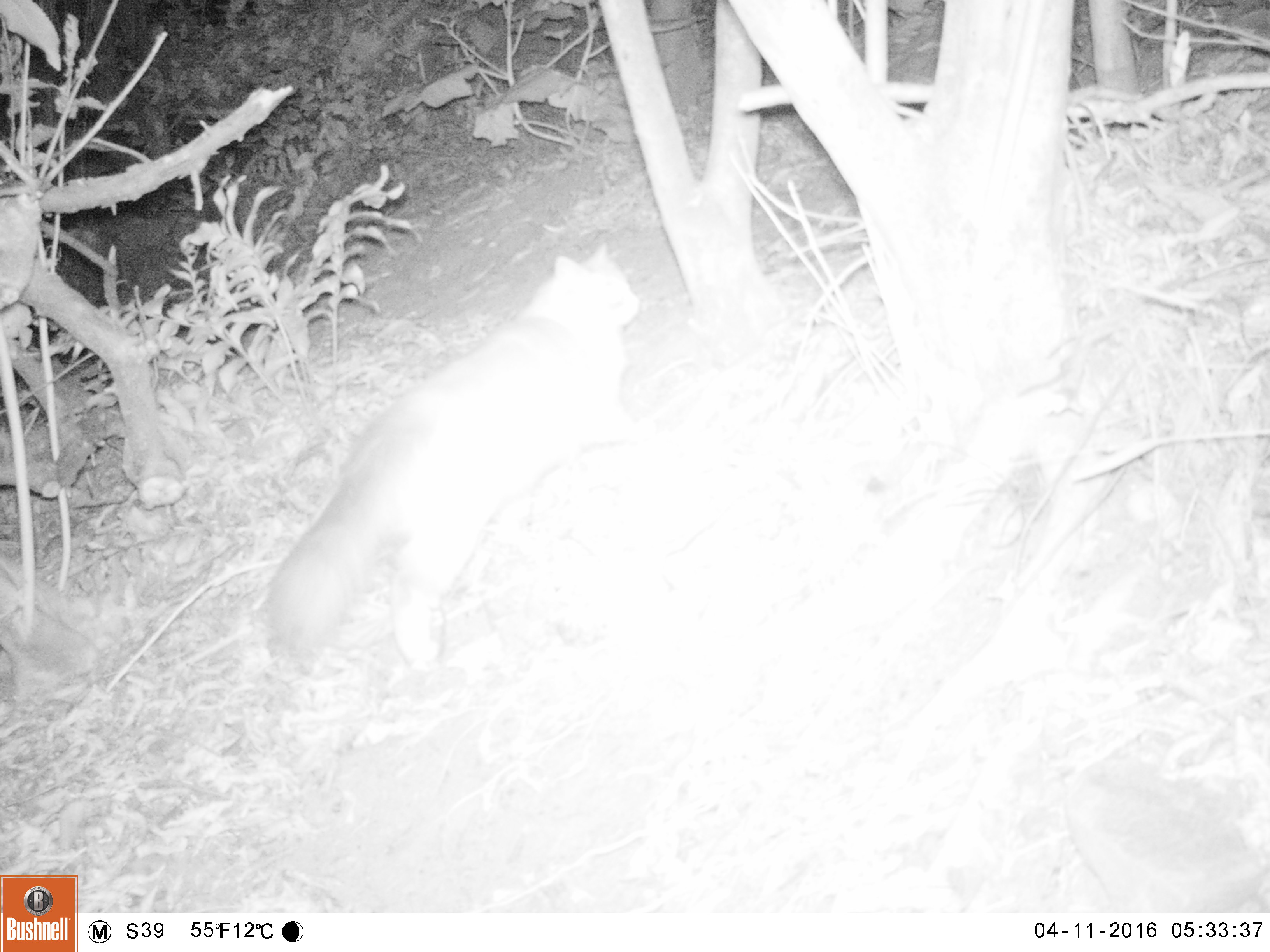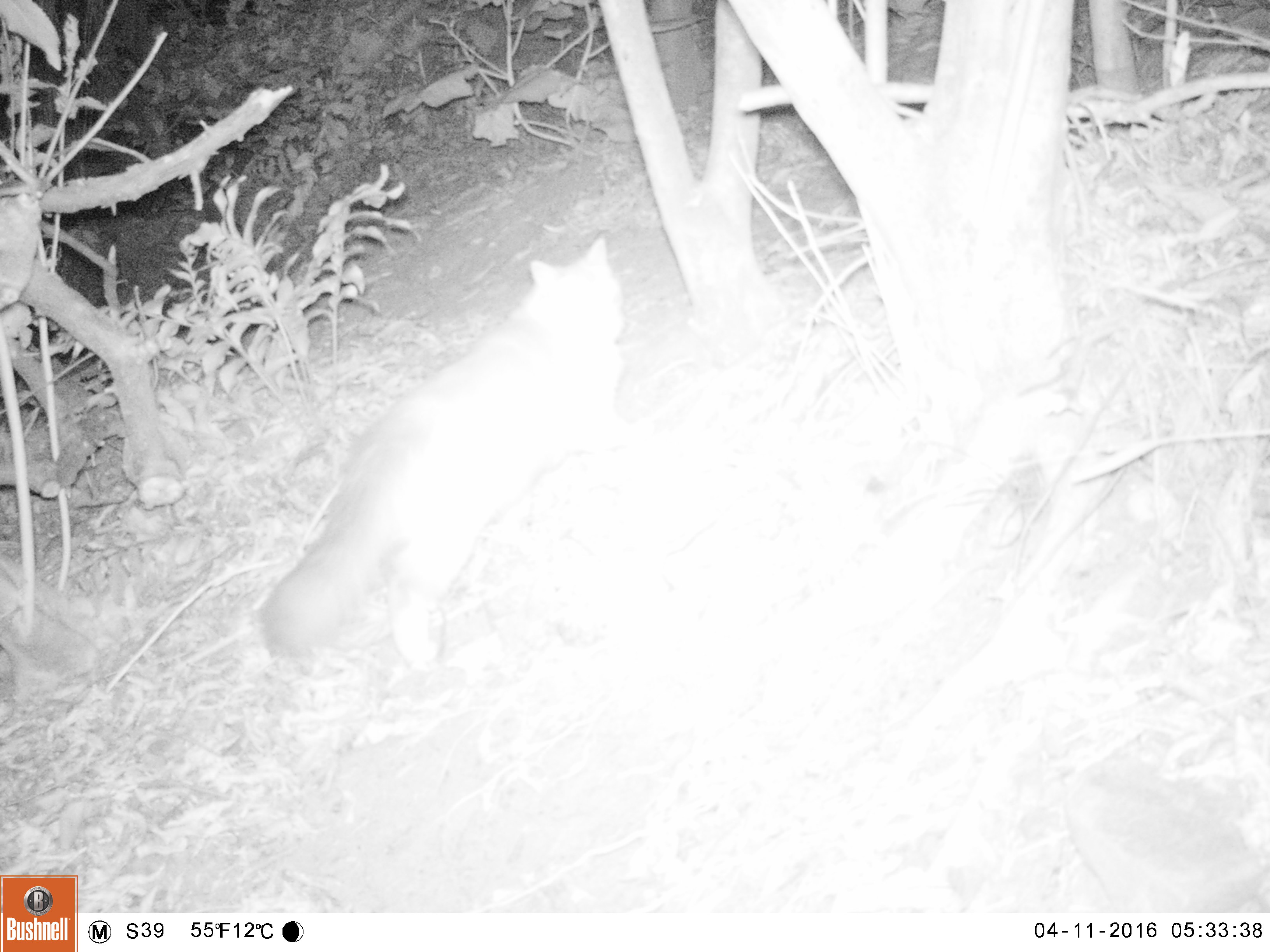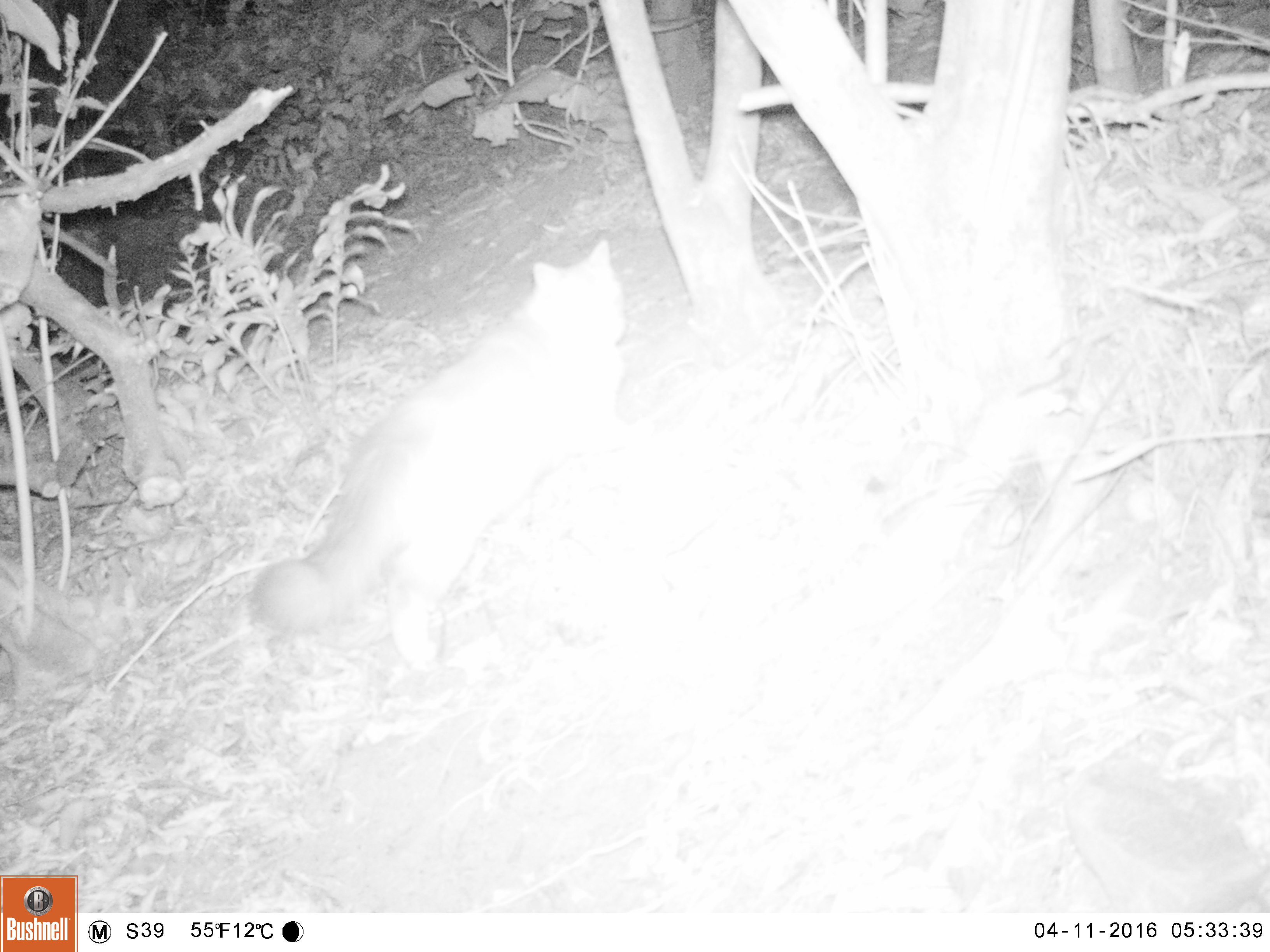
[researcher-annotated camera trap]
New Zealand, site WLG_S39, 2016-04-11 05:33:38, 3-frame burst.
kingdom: Animalia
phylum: Chordata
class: Mammalia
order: Carnivora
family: Felidae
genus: Felis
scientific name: Felis catus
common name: domestic cat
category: cat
Cat (domestic cat) (Felis catus).